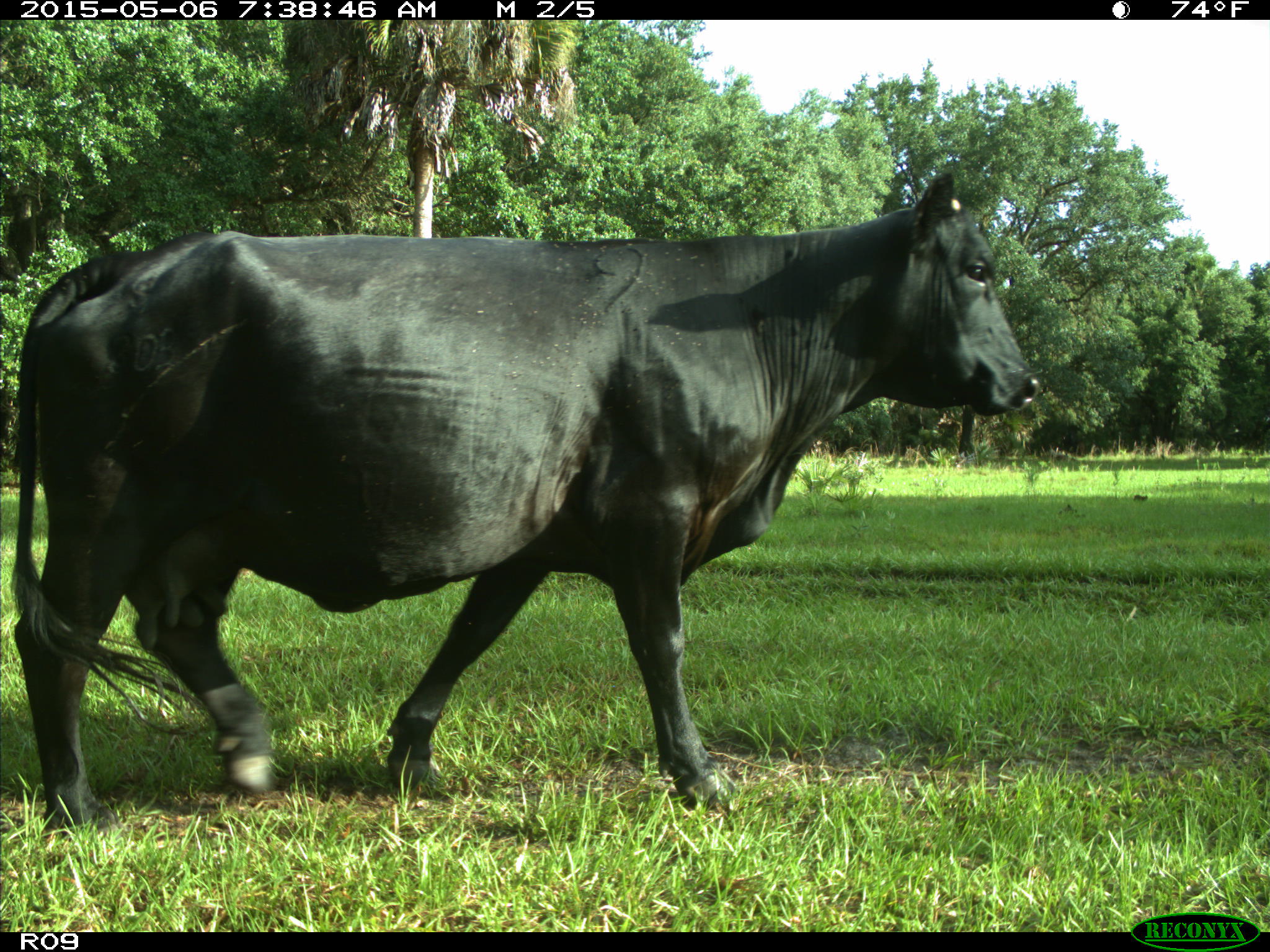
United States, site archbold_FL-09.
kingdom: Animalia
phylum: Chordata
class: Mammalia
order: Artiodactyla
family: Bovidae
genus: Bos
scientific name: Bos taurus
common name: domestic cow